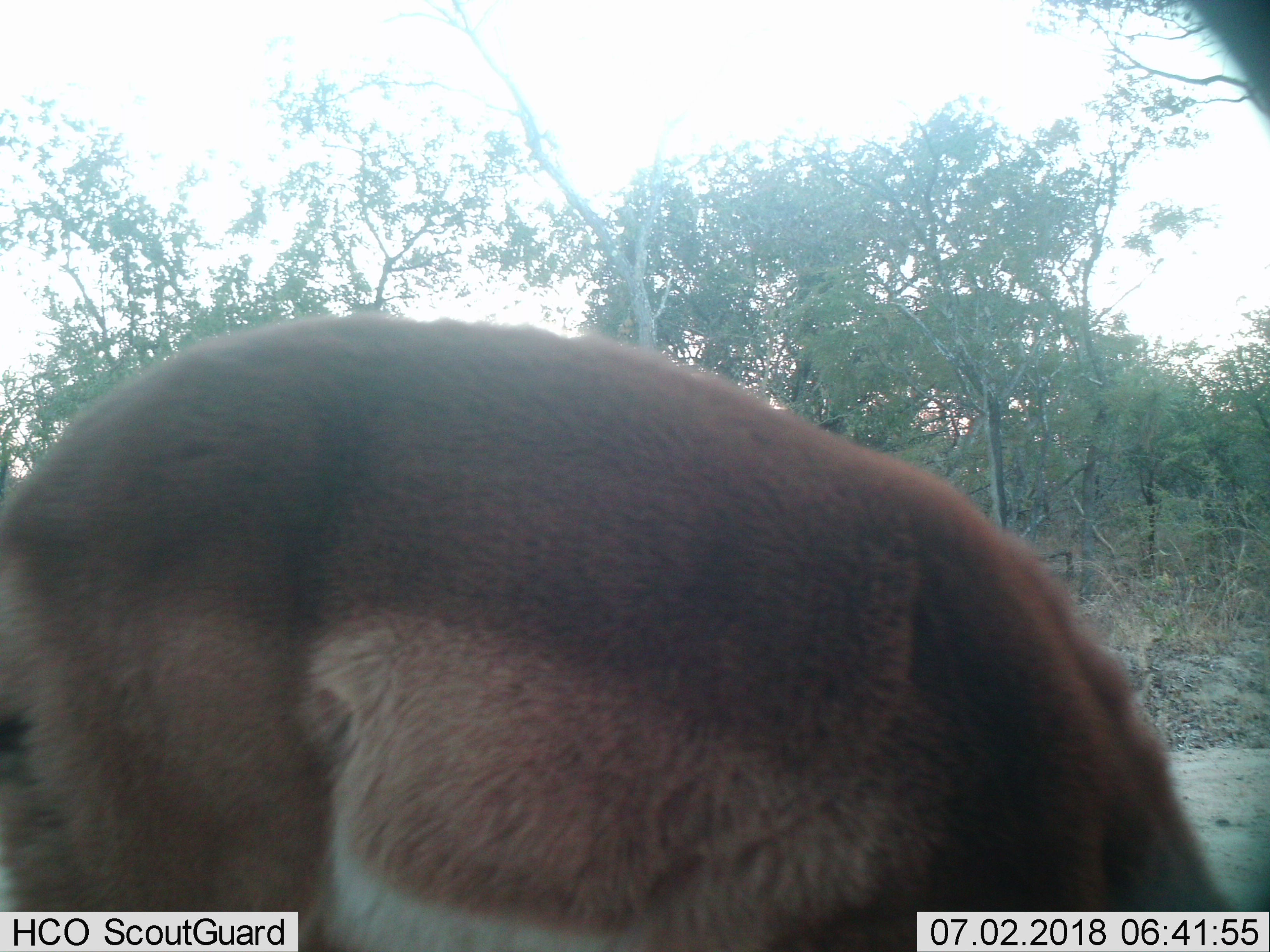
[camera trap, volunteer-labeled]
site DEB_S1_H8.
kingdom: Animalia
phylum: Chordata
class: Mammalia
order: Artiodactyla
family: Bovidae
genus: Aepyceros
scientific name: Aepyceros melampus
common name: impala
Impala (Aepyceros melampus), count 1. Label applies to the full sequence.